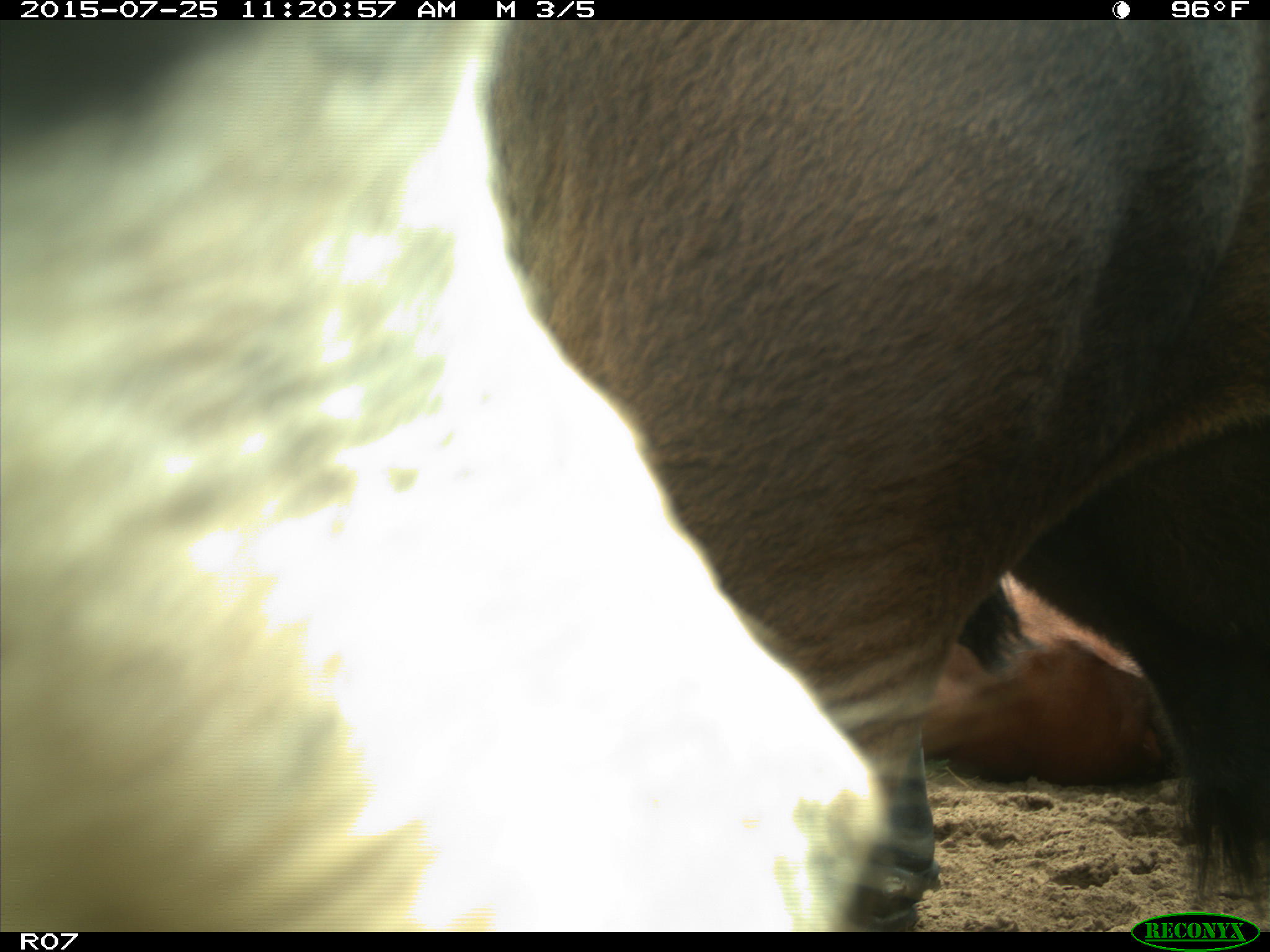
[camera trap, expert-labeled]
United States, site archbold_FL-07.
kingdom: Animalia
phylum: Chordata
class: Mammalia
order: Artiodactyla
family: Bovidae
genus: Bos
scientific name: Bos taurus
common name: domestic cow